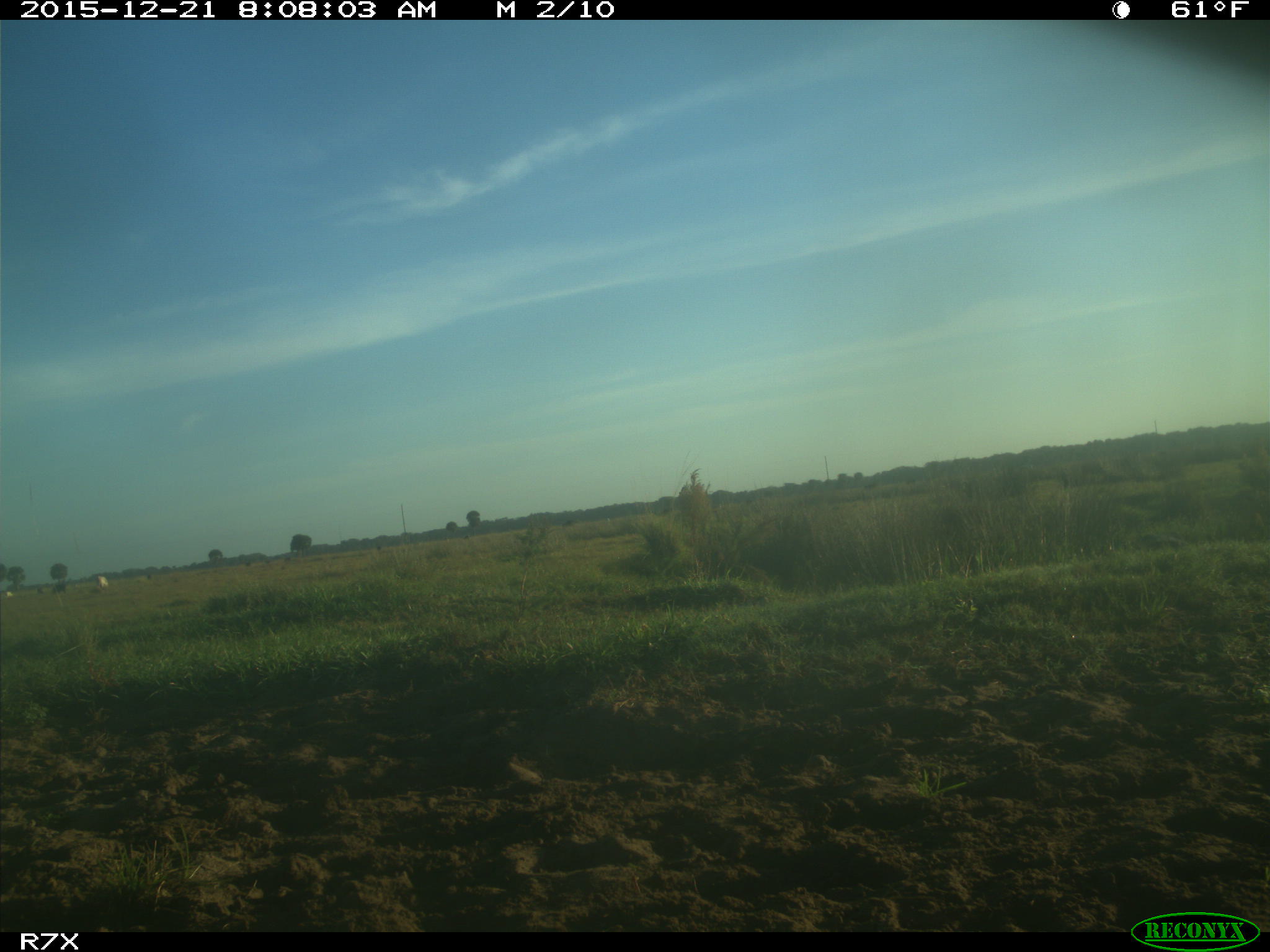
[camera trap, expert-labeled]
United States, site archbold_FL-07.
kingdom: Animalia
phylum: Chordata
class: Mammalia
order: Artiodactyla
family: Bovidae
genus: Bos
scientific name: Bos taurus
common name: domestic cow